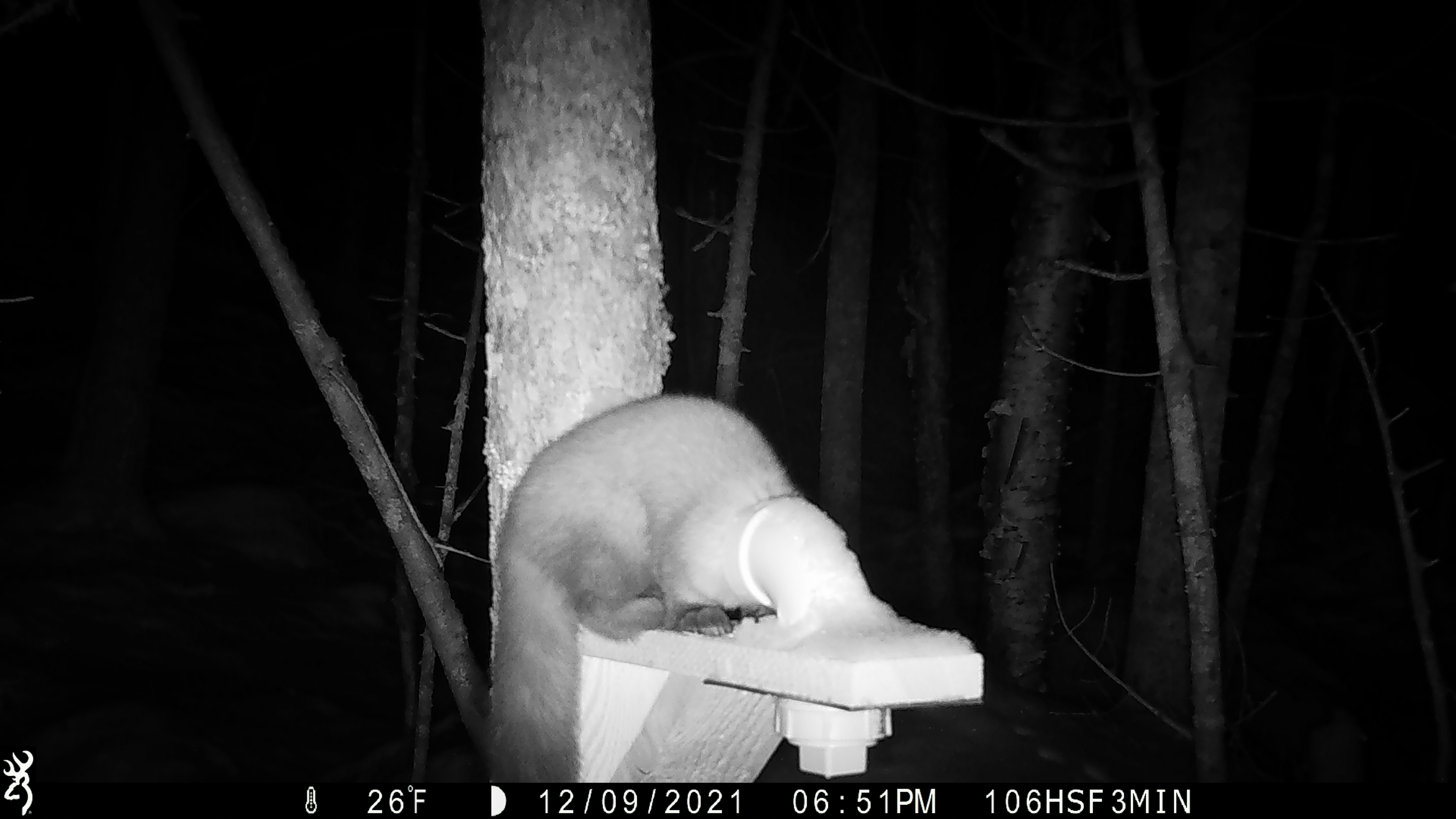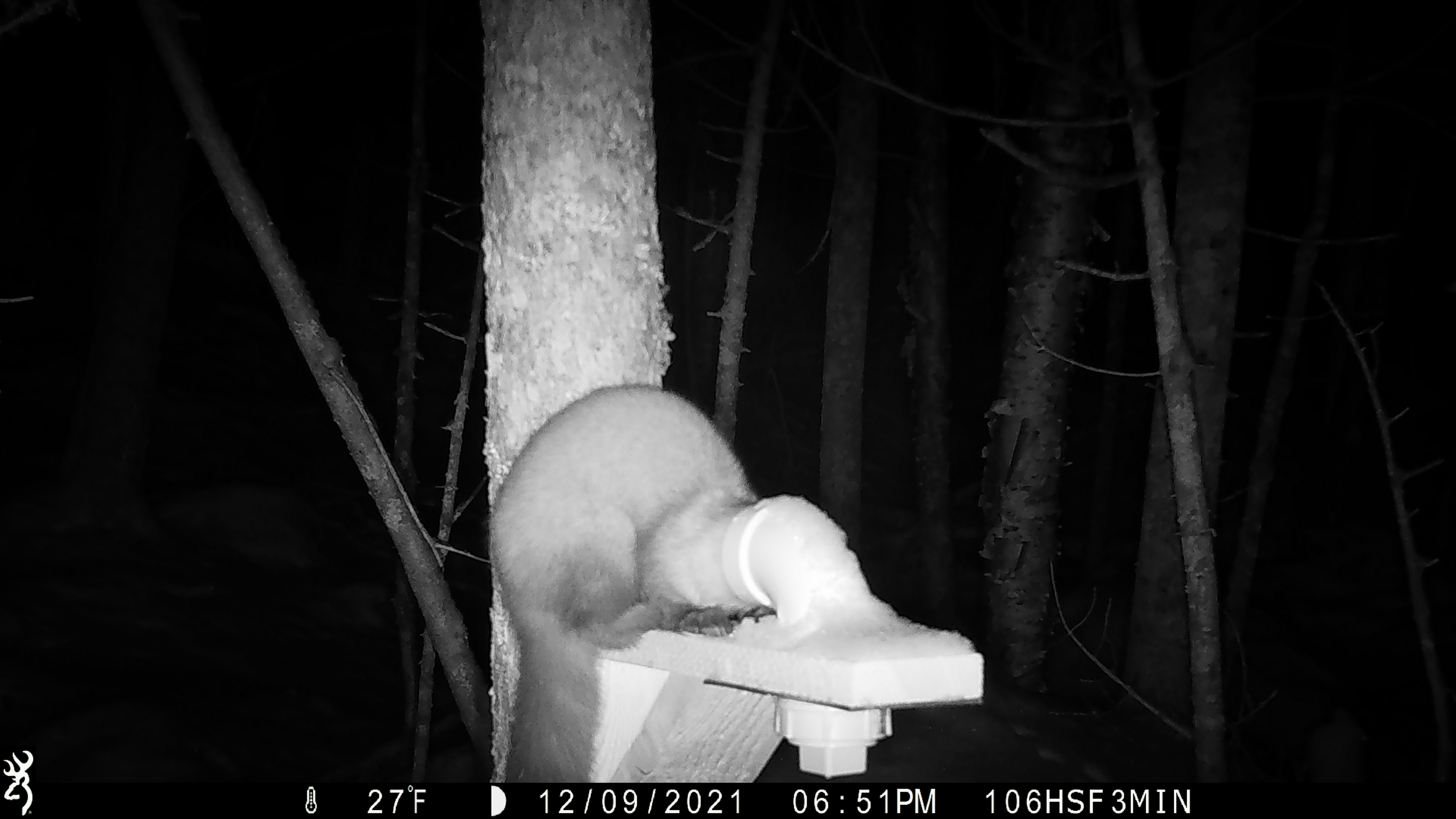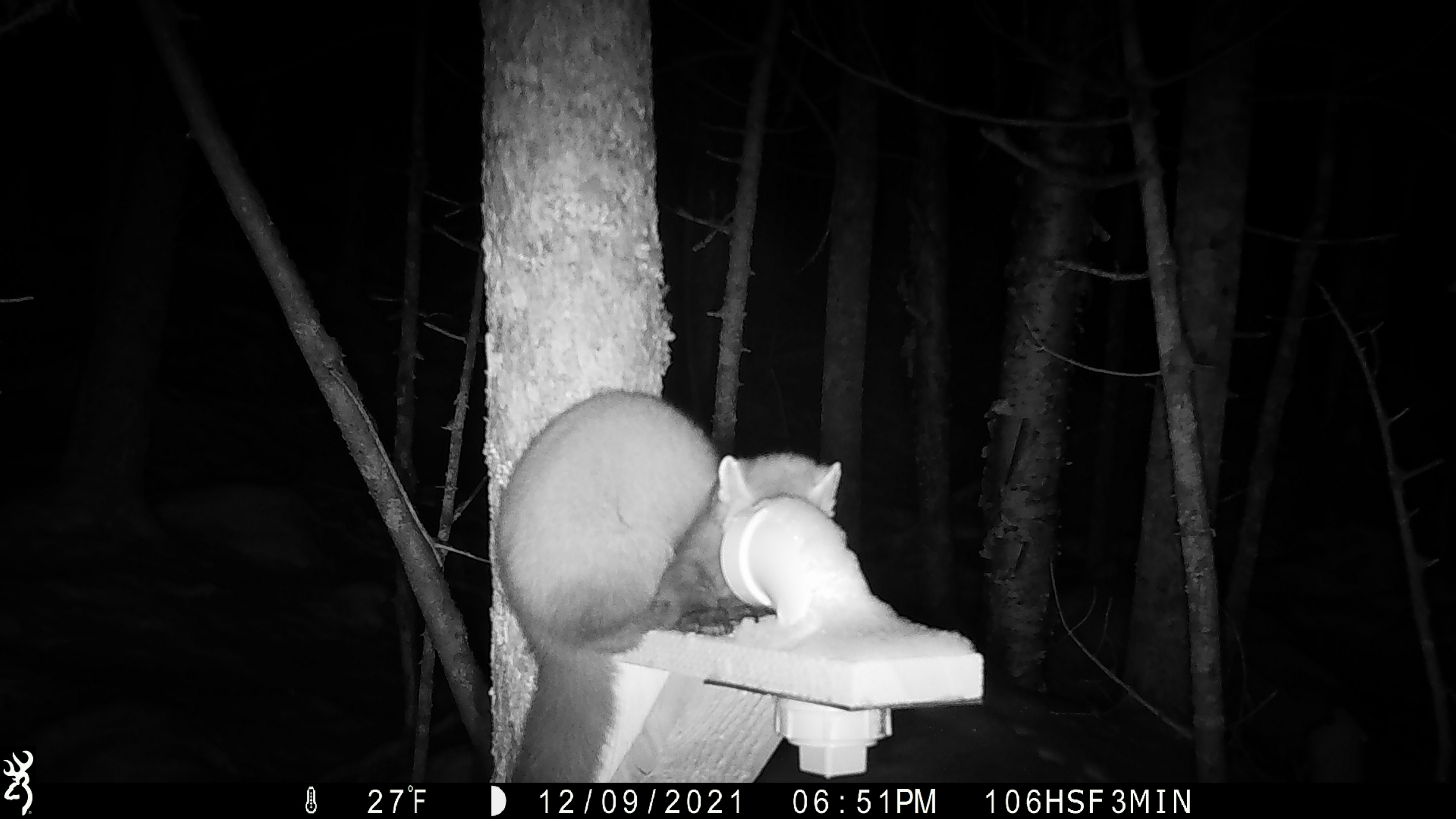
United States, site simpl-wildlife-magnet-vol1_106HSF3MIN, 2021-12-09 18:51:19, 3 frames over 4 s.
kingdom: Animalia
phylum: Chordata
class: Mammalia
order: Carnivora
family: Mustelidae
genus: Martes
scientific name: Martes americana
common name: american marten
American marten (Martes americana).